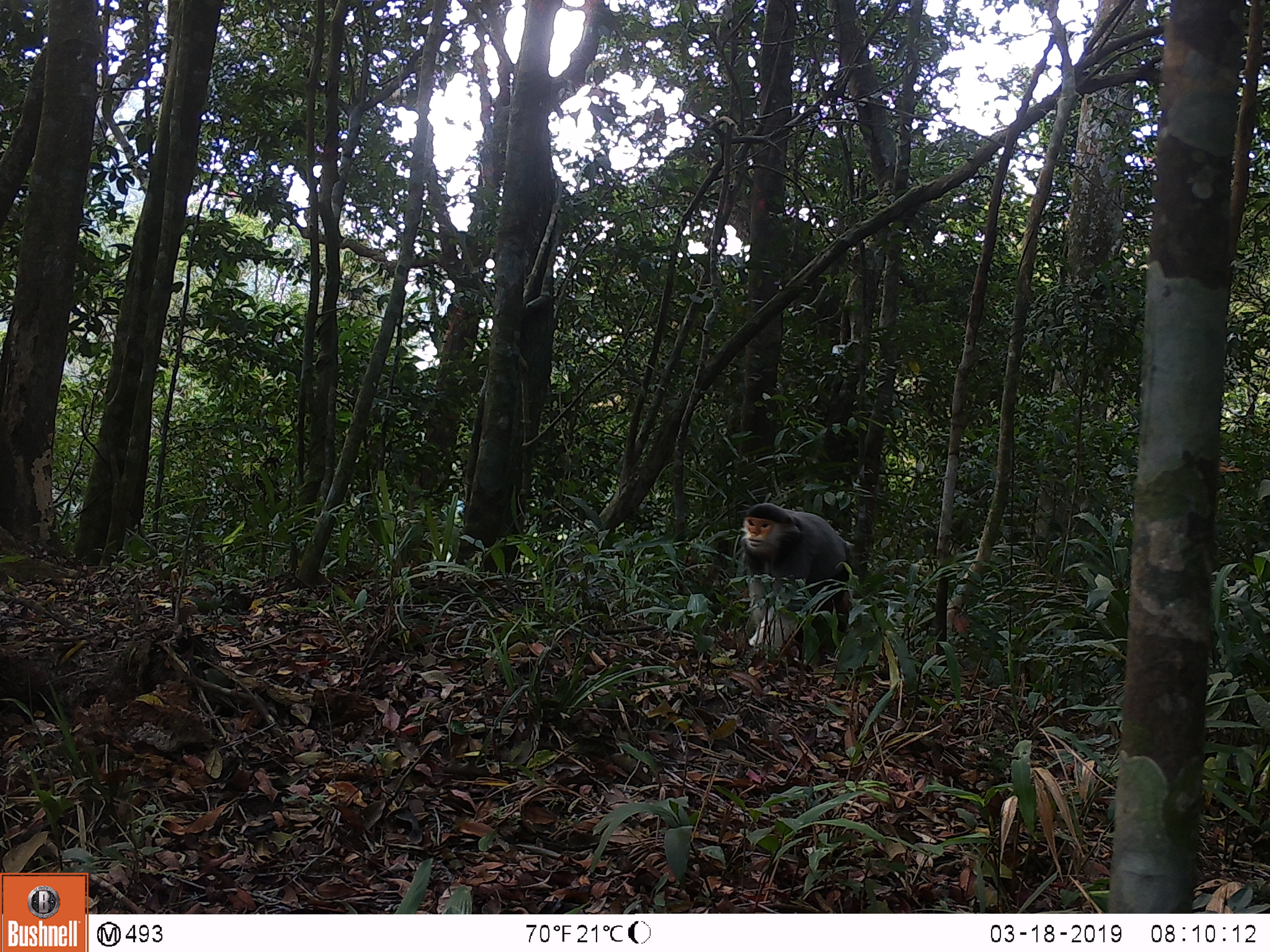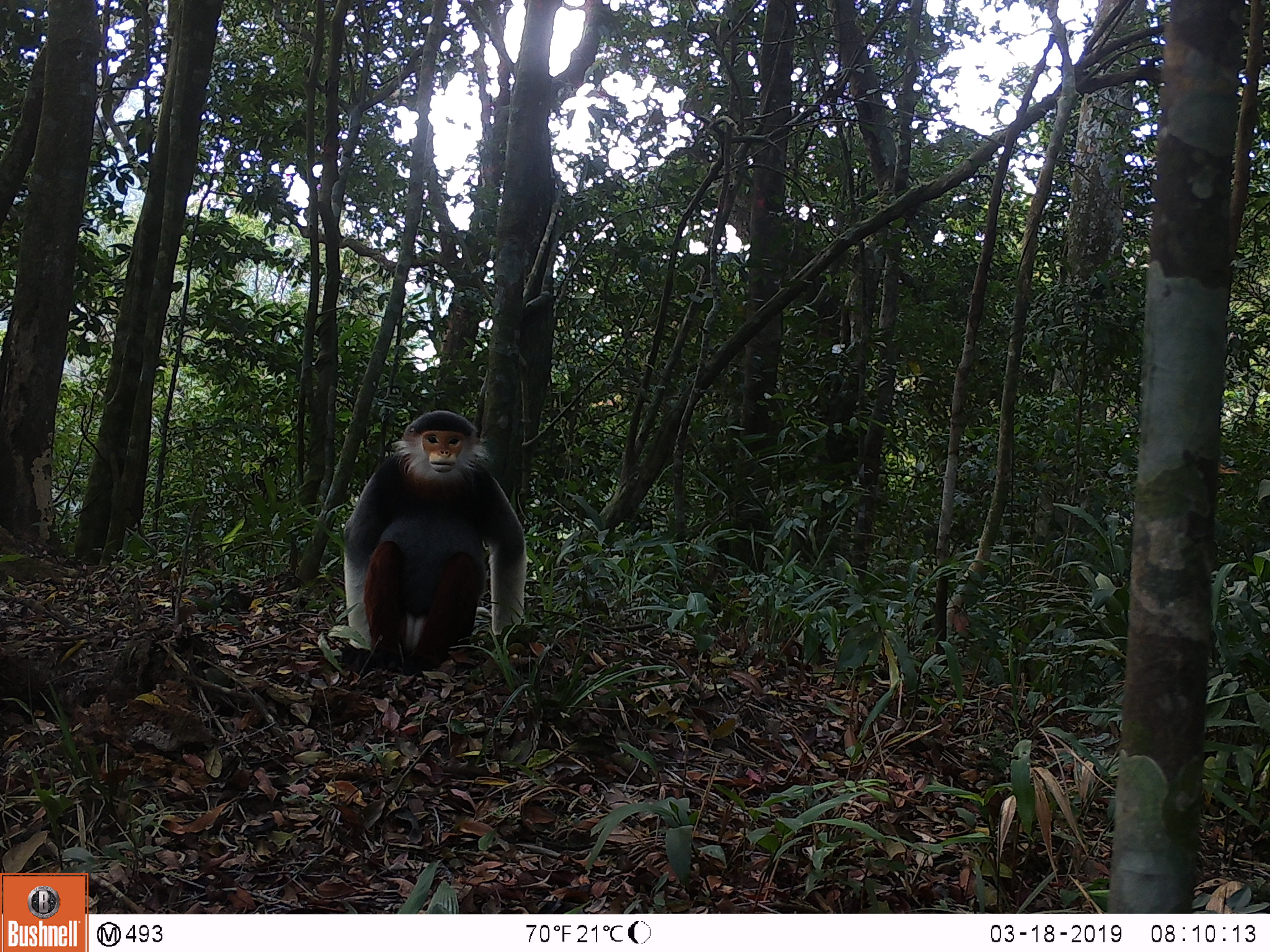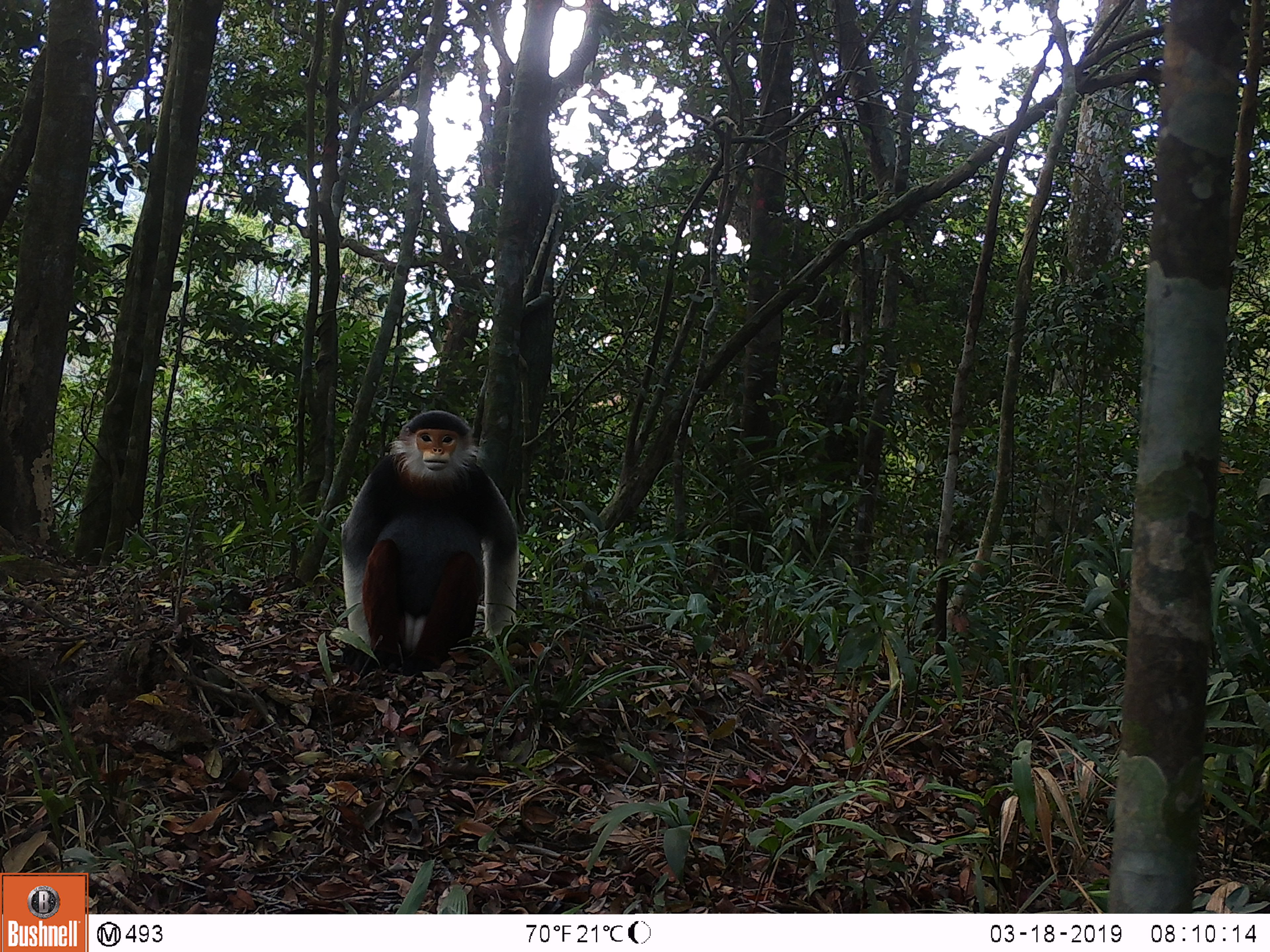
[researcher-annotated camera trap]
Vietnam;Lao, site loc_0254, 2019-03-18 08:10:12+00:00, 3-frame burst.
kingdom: Animalia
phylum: Chordata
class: Mammalia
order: Primates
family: Cercopithecidae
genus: Pygathrix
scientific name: Pygathrix nemaeus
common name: red-shanked douc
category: red shanked douc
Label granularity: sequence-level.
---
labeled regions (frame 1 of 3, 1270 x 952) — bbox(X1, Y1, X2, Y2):
red shanked douc: bbox(727, 502, 854, 670)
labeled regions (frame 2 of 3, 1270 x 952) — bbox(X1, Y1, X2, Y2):
red shanked douc: bbox(340, 409, 538, 676)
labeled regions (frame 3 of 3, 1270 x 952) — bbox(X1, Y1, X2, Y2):
red shanked douc: bbox(335, 408, 538, 676)